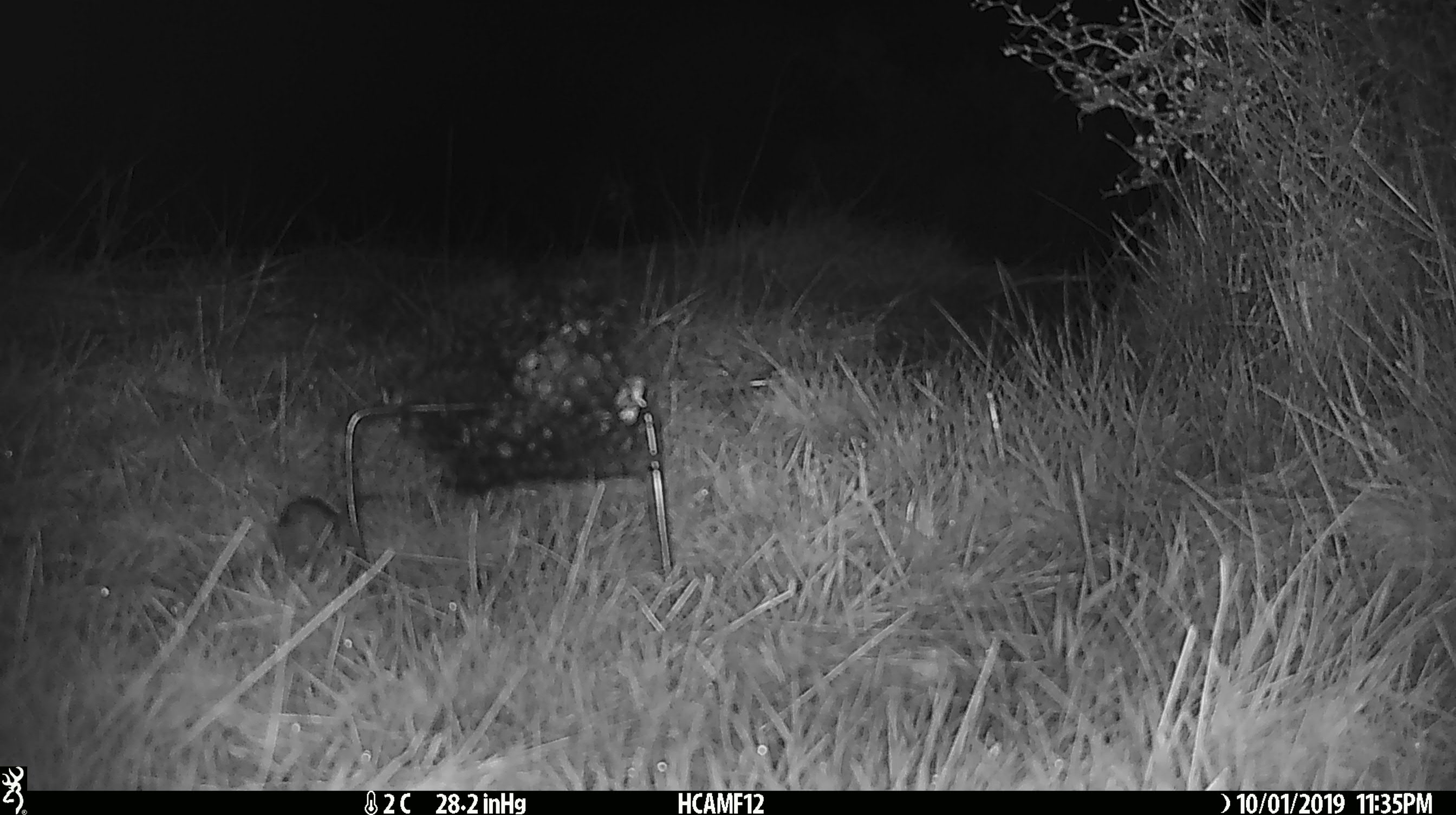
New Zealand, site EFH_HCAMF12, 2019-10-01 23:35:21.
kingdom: Animalia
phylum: Chordata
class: Mammalia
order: Rodentia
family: Muridae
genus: Mus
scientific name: Mus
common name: mouse